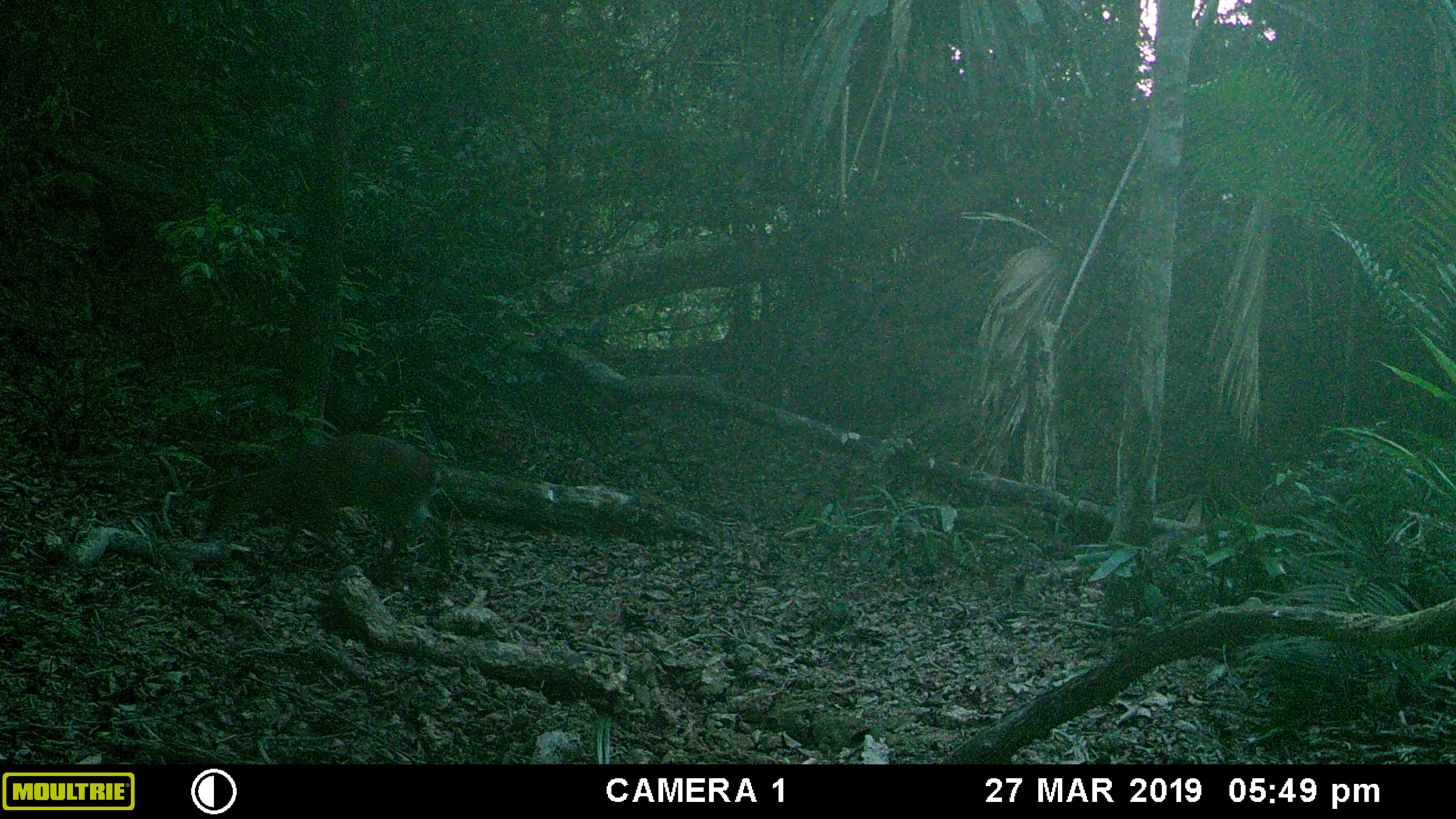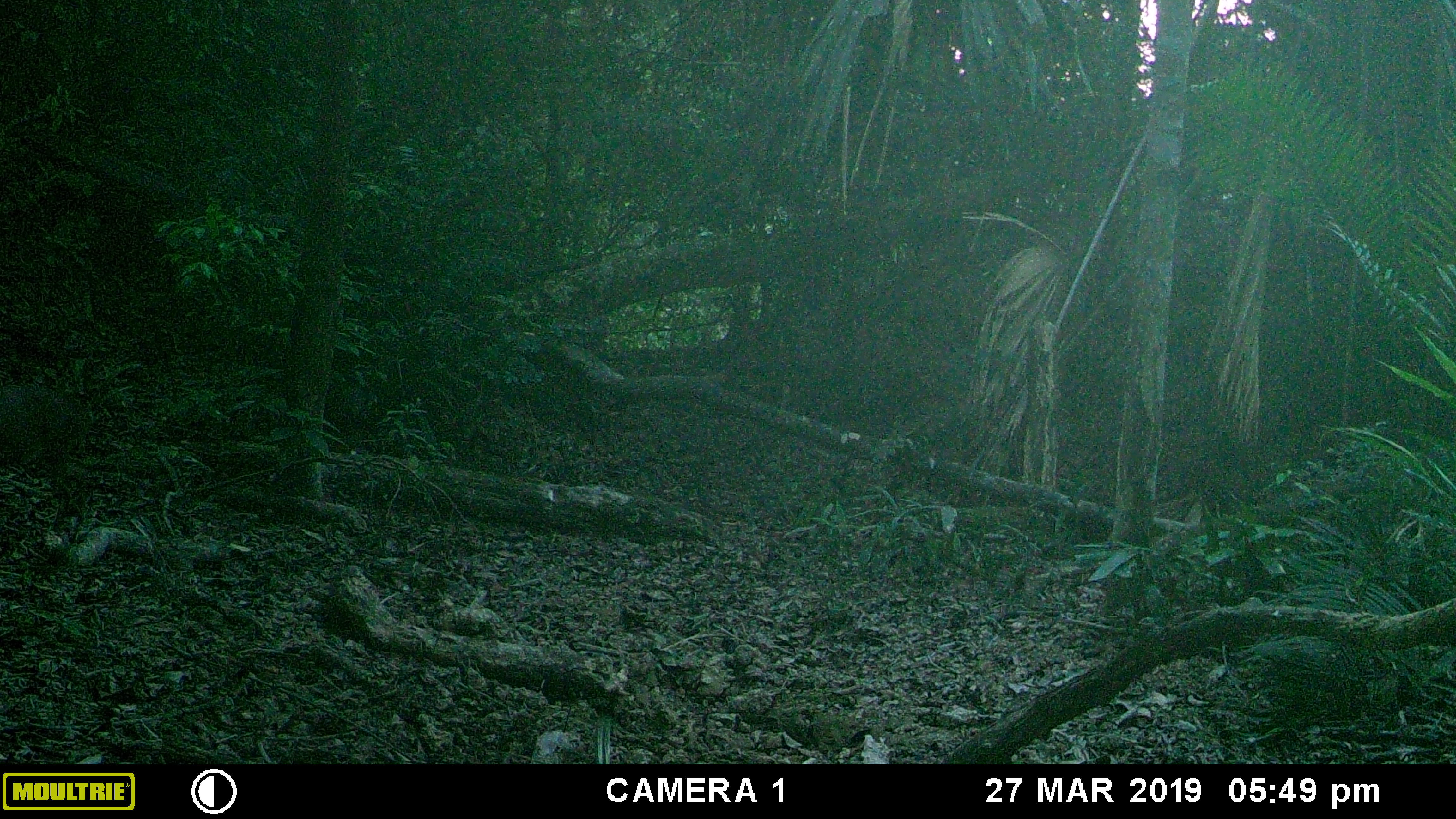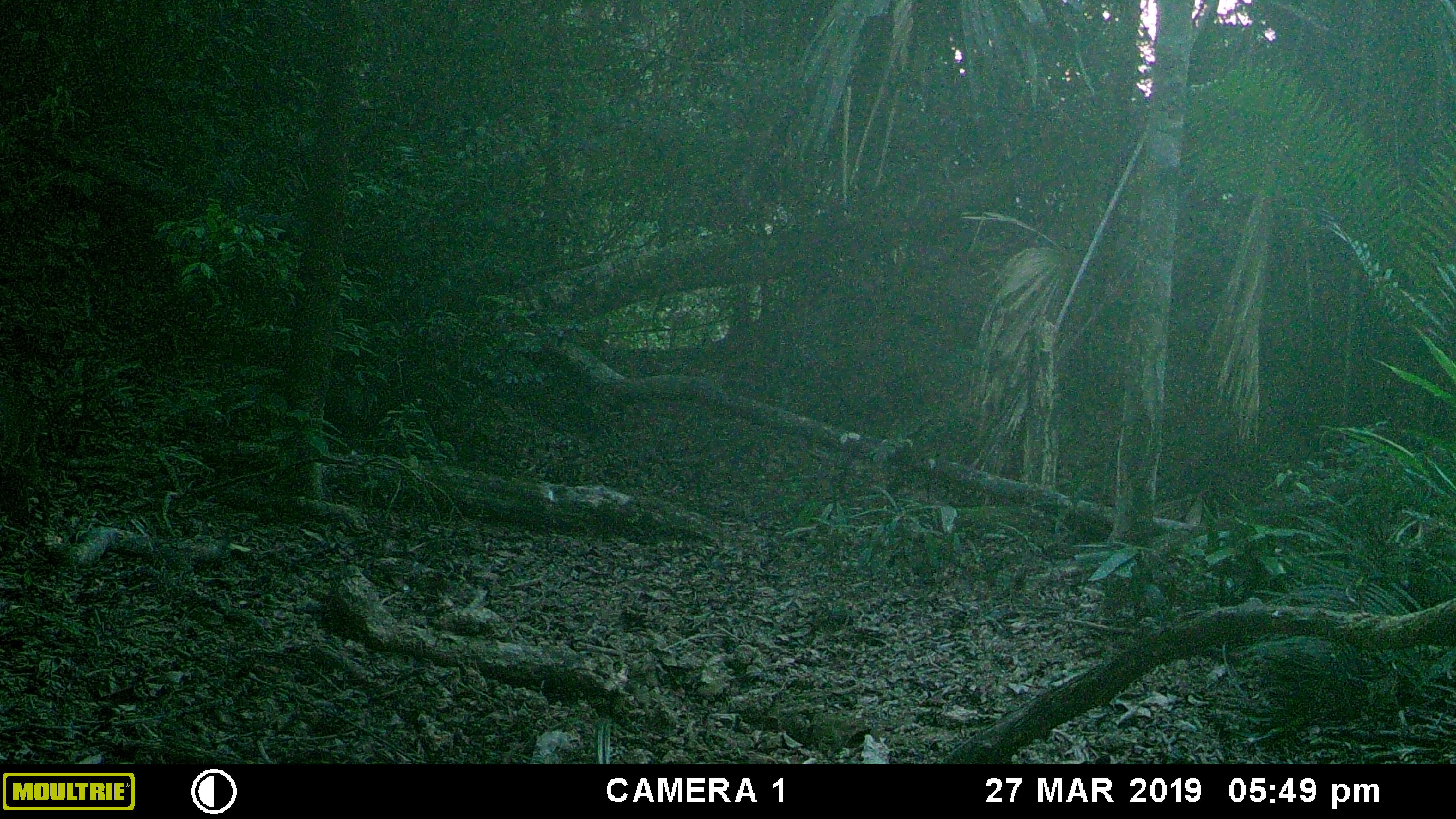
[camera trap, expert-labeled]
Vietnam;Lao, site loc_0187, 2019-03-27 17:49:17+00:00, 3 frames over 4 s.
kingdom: Animalia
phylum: Chordata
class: Mammalia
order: Artiodactyla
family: Cervidae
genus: Muntiacus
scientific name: Muntiacus vuquangensis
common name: large-antlered muntjac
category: large antlered muntjac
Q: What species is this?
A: Large antlered muntjac (large-antlered muntjac) (Muntiacus vuquangensis).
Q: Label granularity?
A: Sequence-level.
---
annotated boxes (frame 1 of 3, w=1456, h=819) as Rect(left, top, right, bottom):
large antlered muntjac: Rect(204, 435, 431, 578)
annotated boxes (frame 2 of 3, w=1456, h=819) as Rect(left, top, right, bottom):
large antlered muntjac: Rect(0, 384, 85, 515)